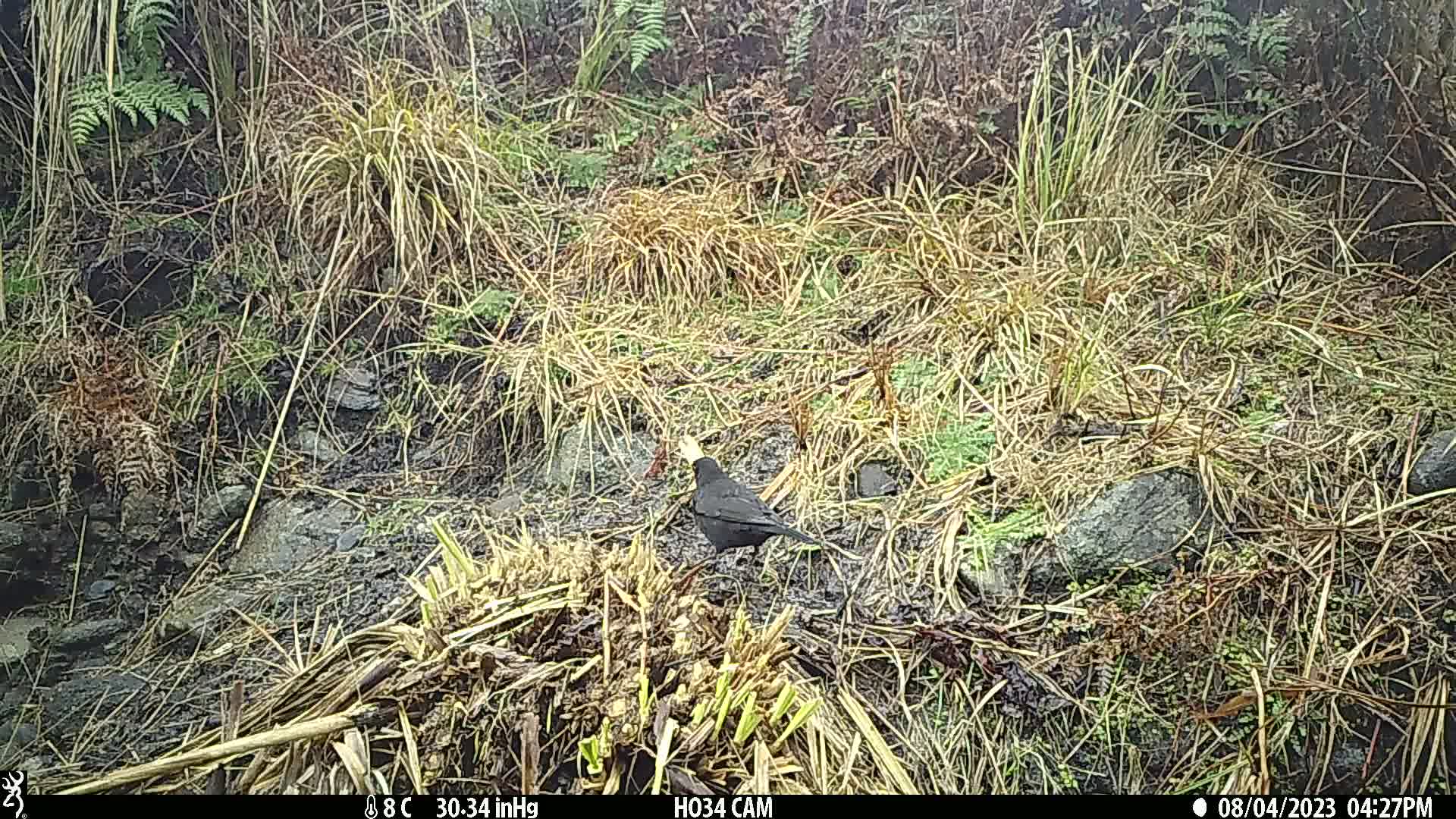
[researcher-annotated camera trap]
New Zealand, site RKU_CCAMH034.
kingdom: Animalia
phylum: Chordata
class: Aves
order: Passeriformes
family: Turdidae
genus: Turdus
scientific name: Turdus merula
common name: eurasian blackbird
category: blackbird